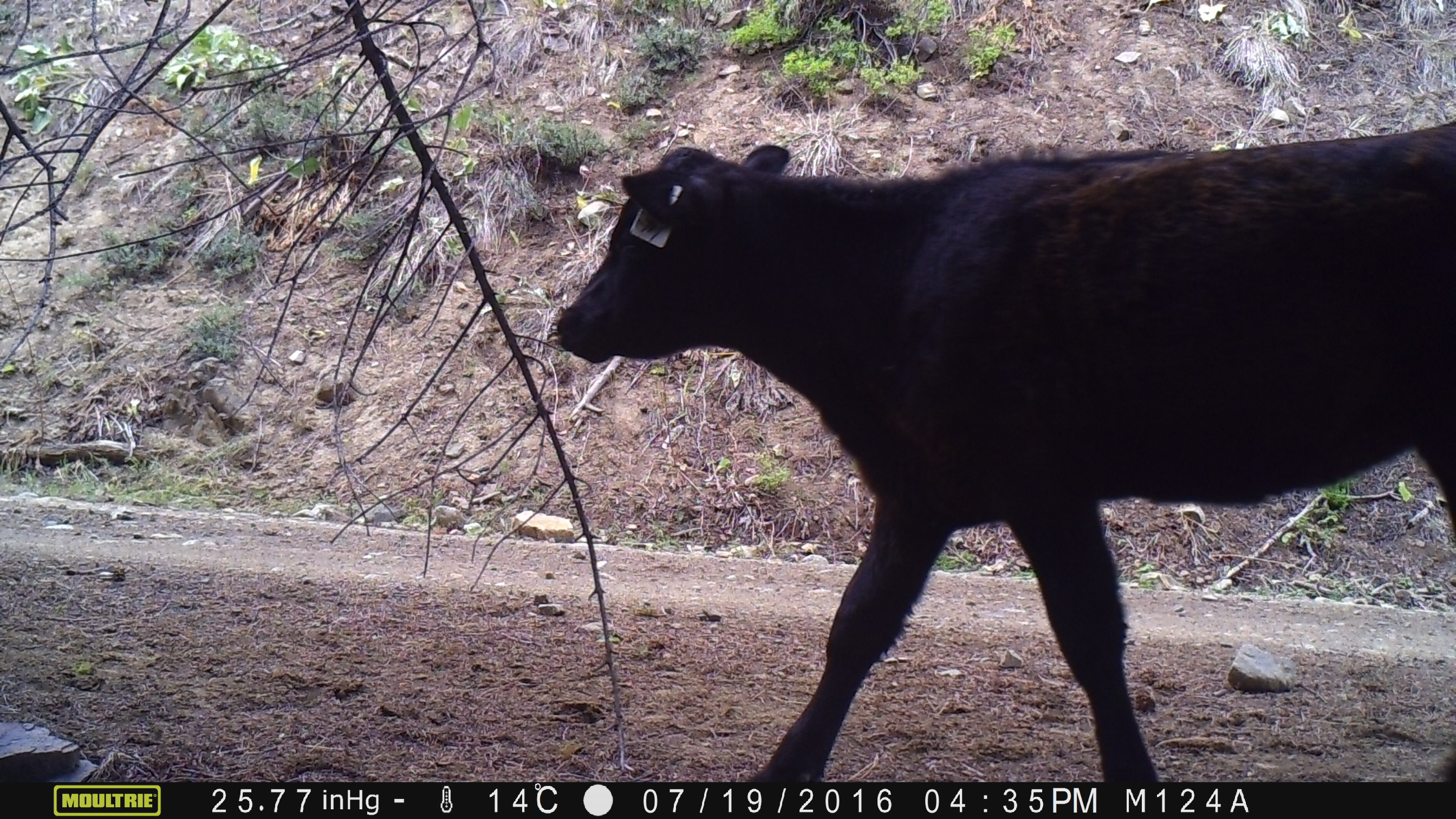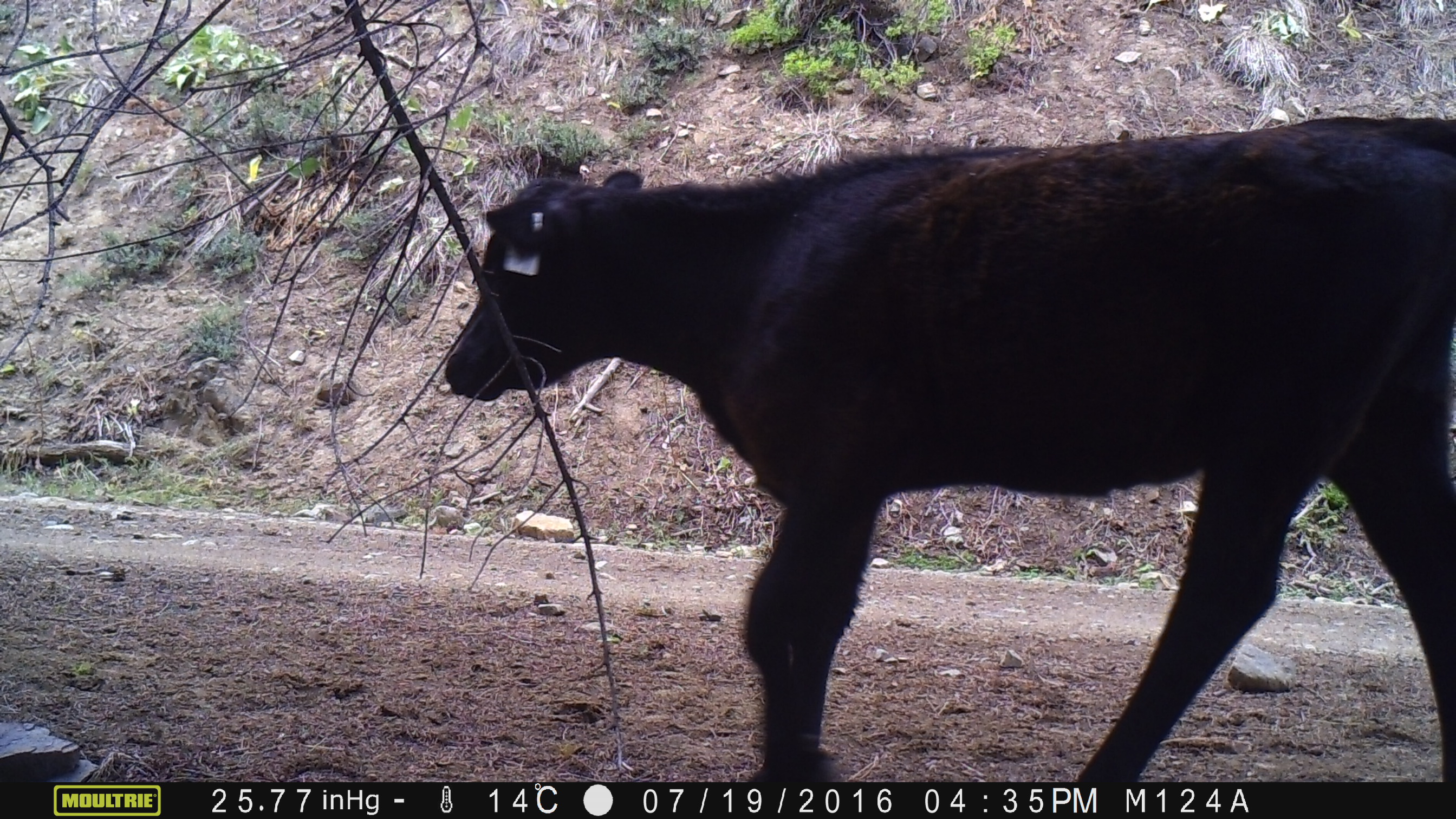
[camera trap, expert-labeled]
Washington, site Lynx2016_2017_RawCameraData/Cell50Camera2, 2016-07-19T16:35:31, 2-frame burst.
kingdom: Animalia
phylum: Chordata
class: Mammalia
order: Artiodactyla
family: Bovidae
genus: Bos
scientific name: Bos taurus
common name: domestic cattle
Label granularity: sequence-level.